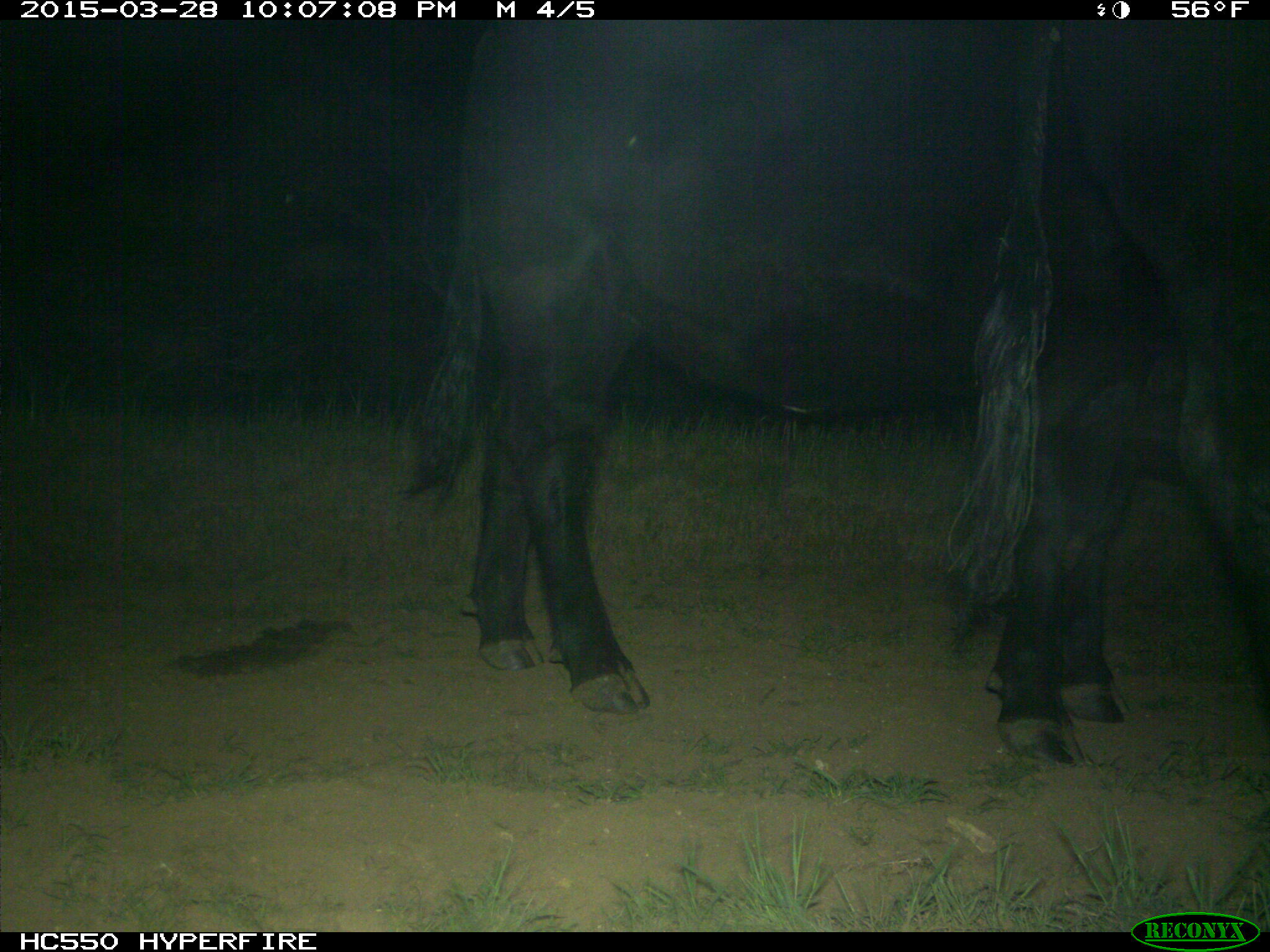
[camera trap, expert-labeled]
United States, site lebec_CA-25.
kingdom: Animalia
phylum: Chordata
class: Mammalia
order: Artiodactyla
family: Bovidae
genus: Bos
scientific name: Bos taurus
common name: domestic cow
Bos taurus (domestic cow).